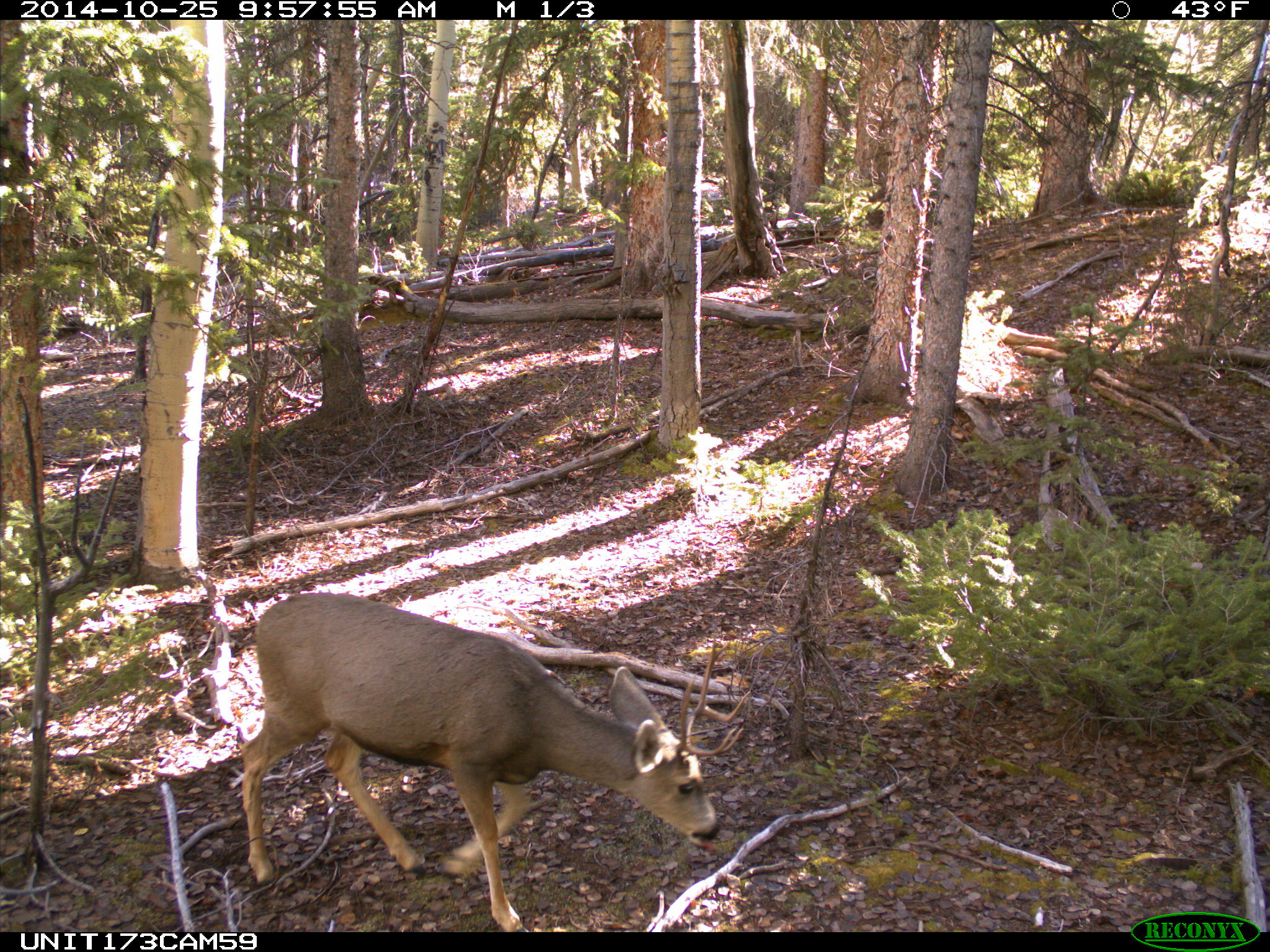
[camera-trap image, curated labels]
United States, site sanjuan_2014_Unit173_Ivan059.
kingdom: Animalia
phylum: Chordata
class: Mammalia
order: Artiodactyla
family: Cervidae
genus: Odocoileus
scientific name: Odocoileus hemionus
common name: mule deer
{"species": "Odocoileus hemionus (mule deer)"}